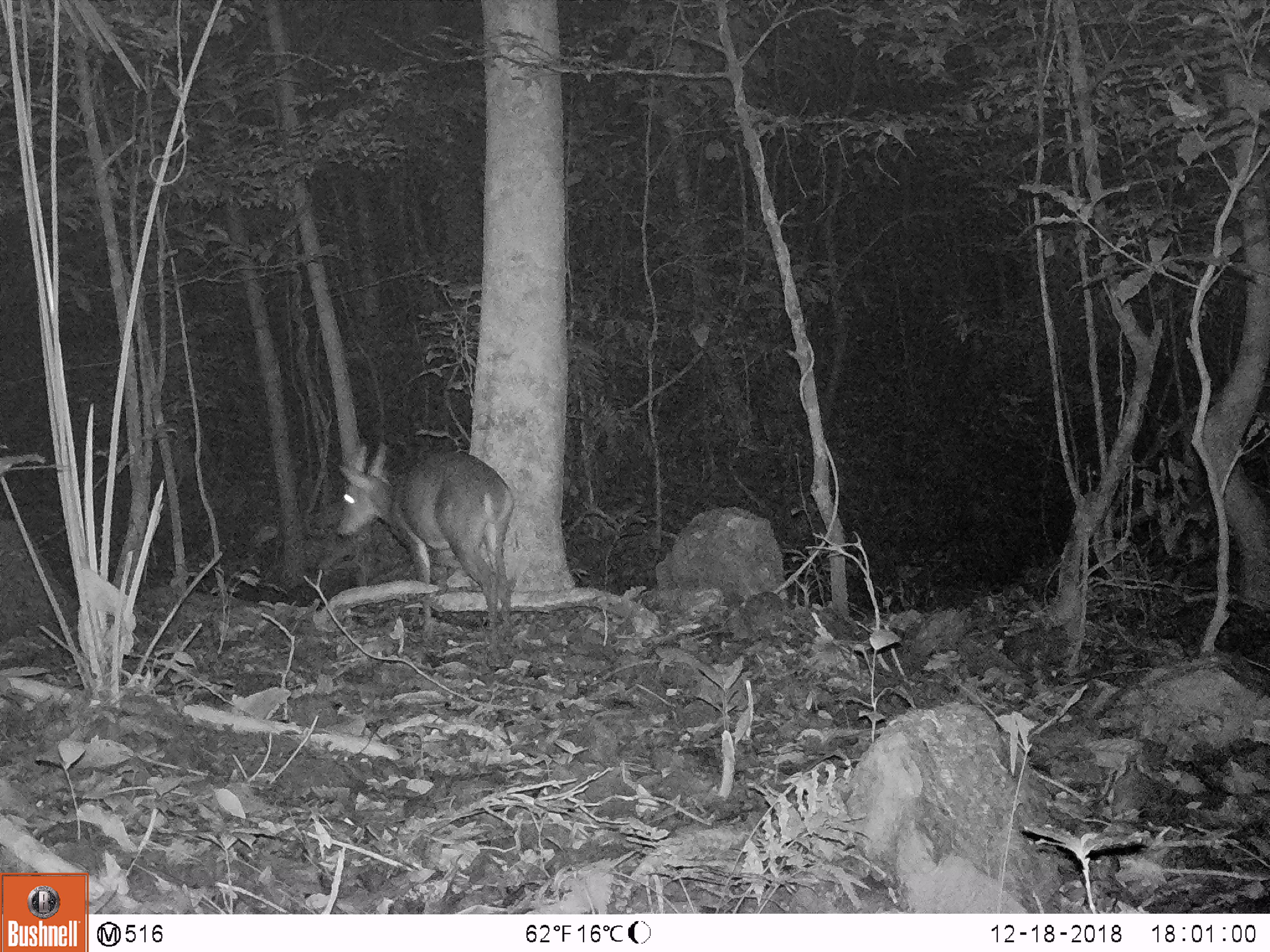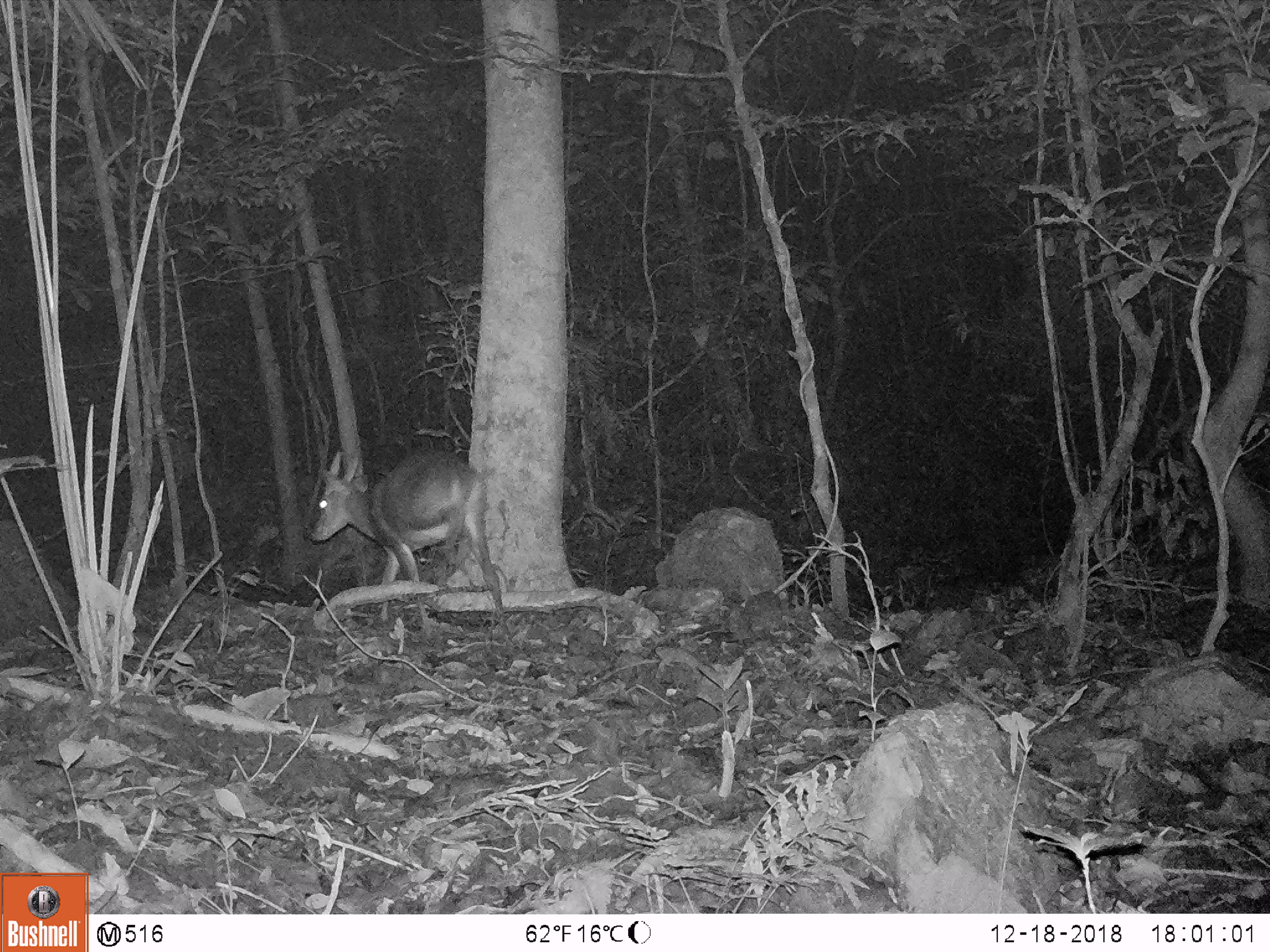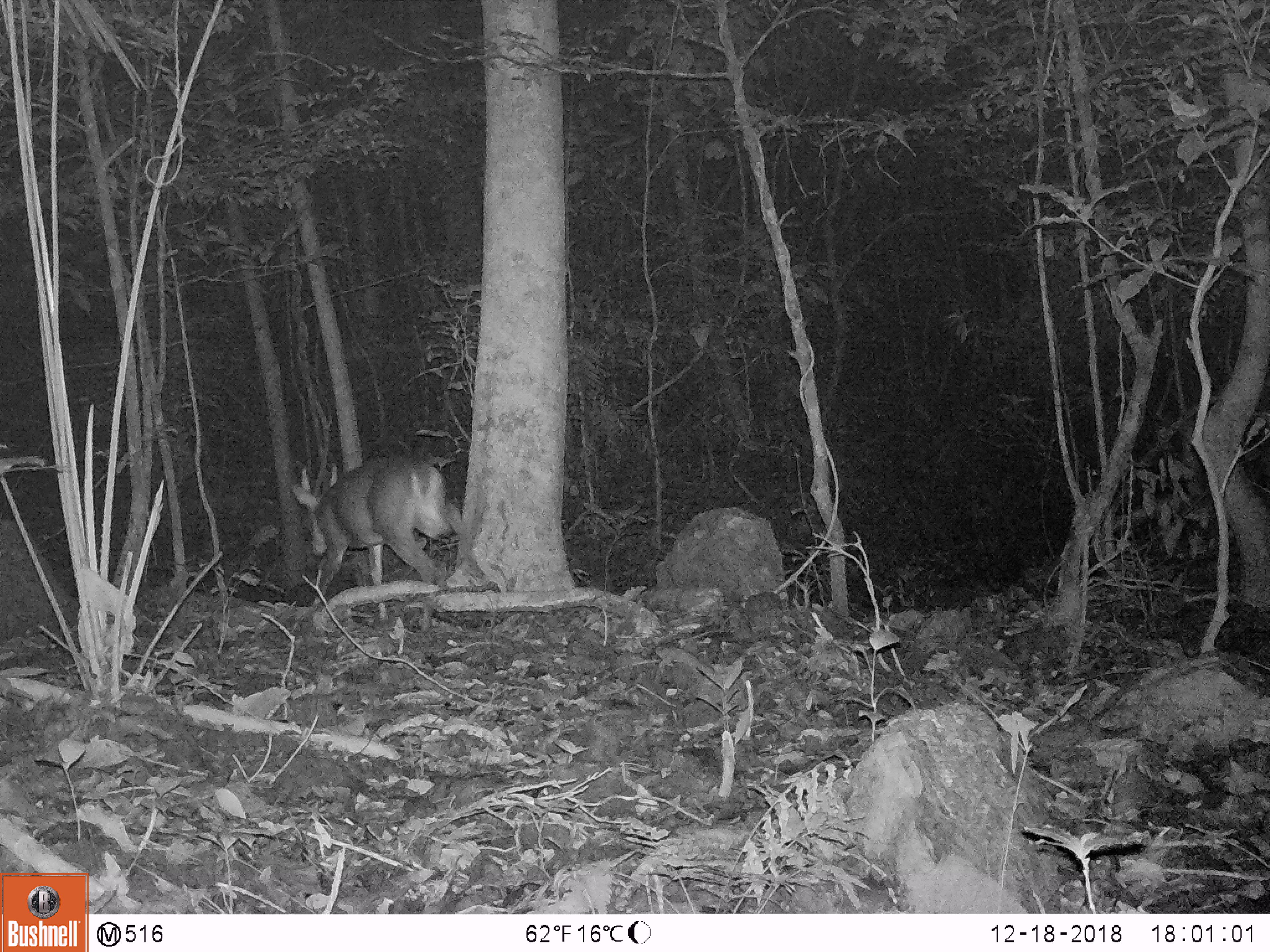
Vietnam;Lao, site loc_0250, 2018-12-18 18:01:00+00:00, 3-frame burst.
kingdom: Animalia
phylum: Chordata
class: Mammalia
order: Artiodactyla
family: Cervidae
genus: Muntiacus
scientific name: Muntiacus vuquangensis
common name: large-antlered muntjac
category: large antlered muntjac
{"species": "large antlered muntjac (large-antlered muntjac) (Muntiacus vuquangensis)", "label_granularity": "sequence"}